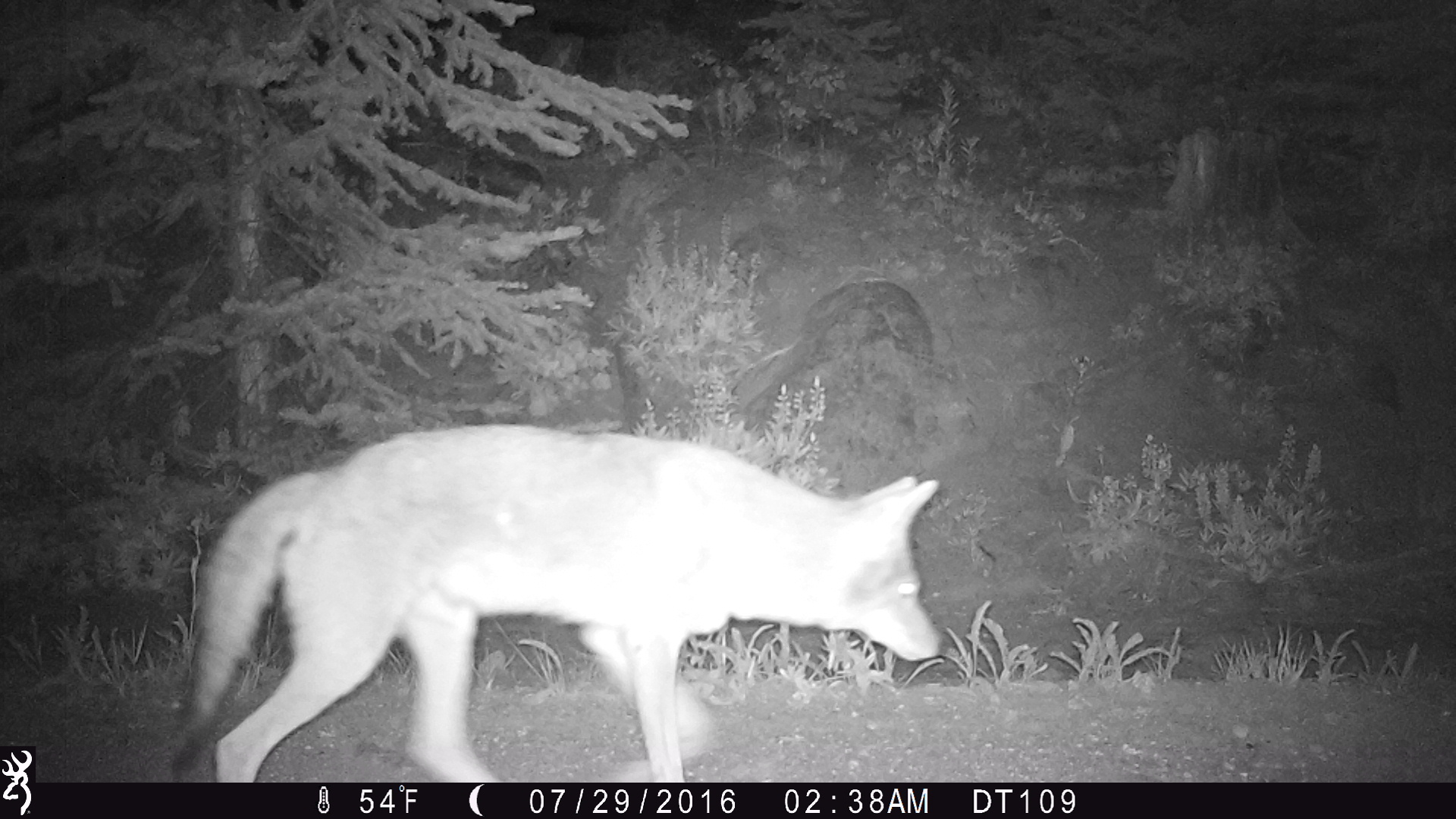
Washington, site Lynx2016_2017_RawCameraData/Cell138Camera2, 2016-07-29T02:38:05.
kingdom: Animalia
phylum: Chordata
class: Mammalia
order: Carnivora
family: Canidae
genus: Canis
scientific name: Canis latrans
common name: coyote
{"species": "Canis latrans (coyote)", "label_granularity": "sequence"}